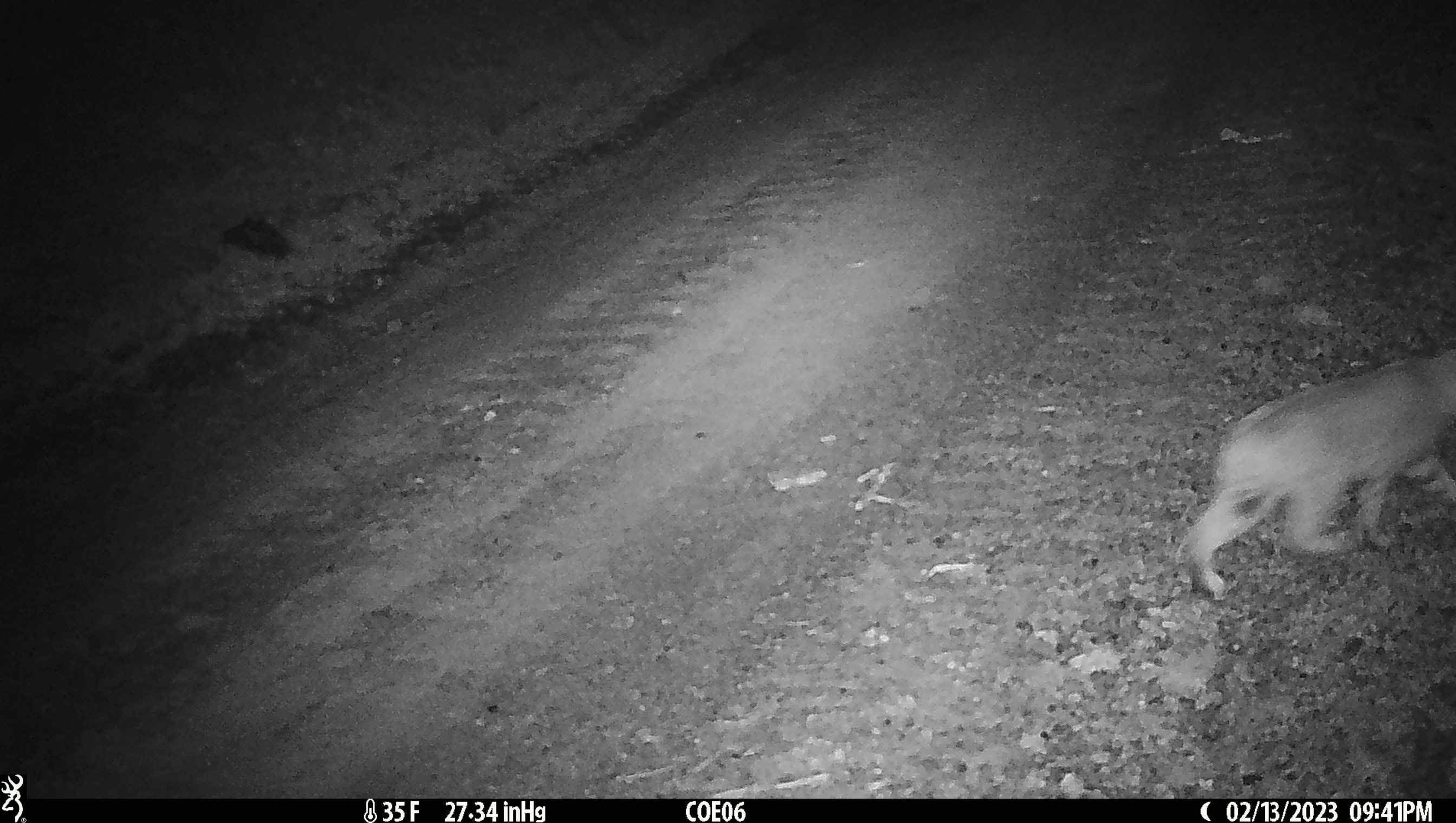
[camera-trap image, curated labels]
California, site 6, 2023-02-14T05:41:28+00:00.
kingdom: Animalia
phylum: Chordata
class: Mammalia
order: Carnivora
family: Felidae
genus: Lynx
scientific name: Lynx rufus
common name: bobcat